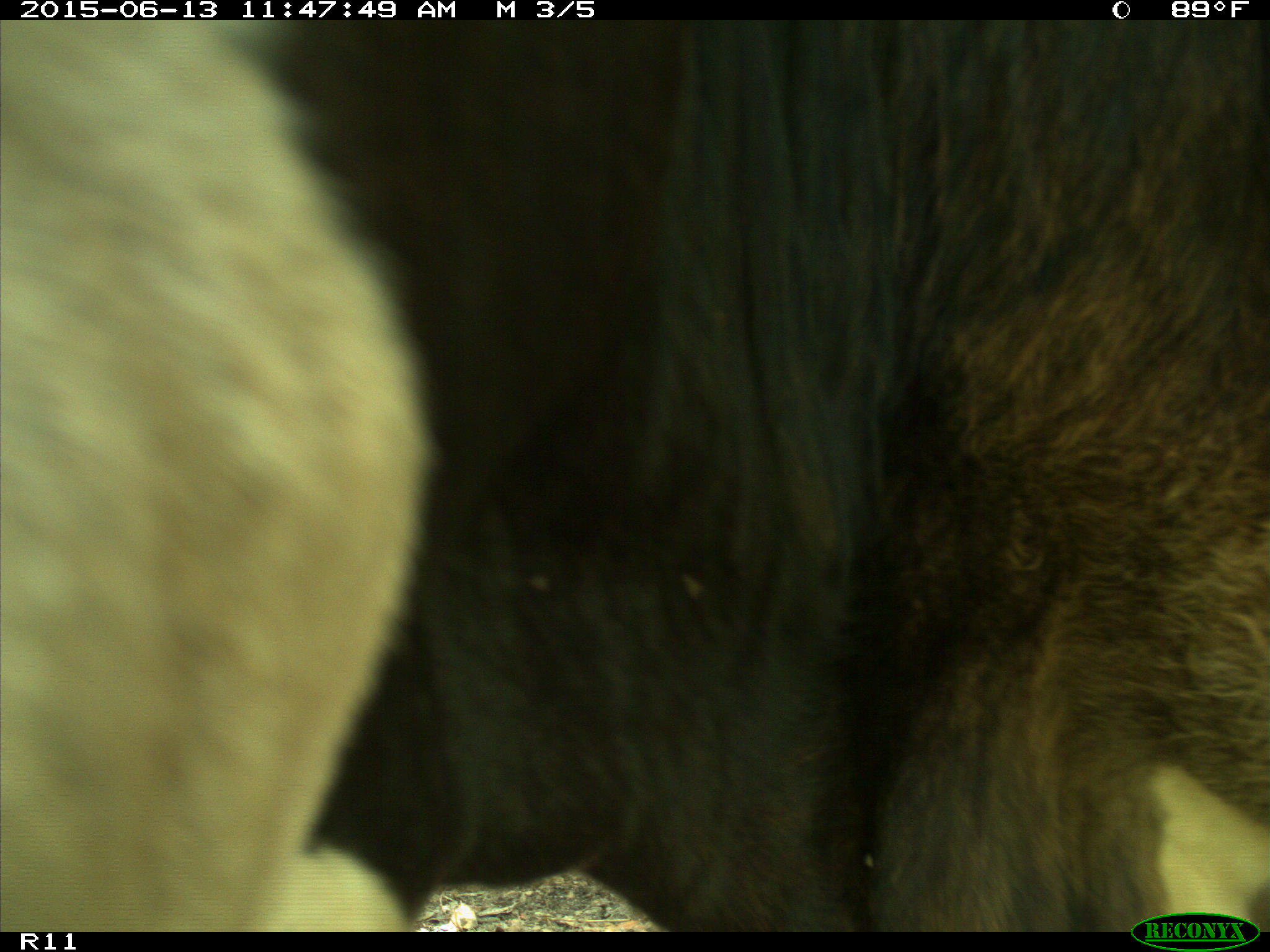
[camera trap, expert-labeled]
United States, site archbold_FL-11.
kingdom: Animalia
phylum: Chordata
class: Mammalia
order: Artiodactyla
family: Bovidae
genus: Bos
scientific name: Bos taurus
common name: domestic cow